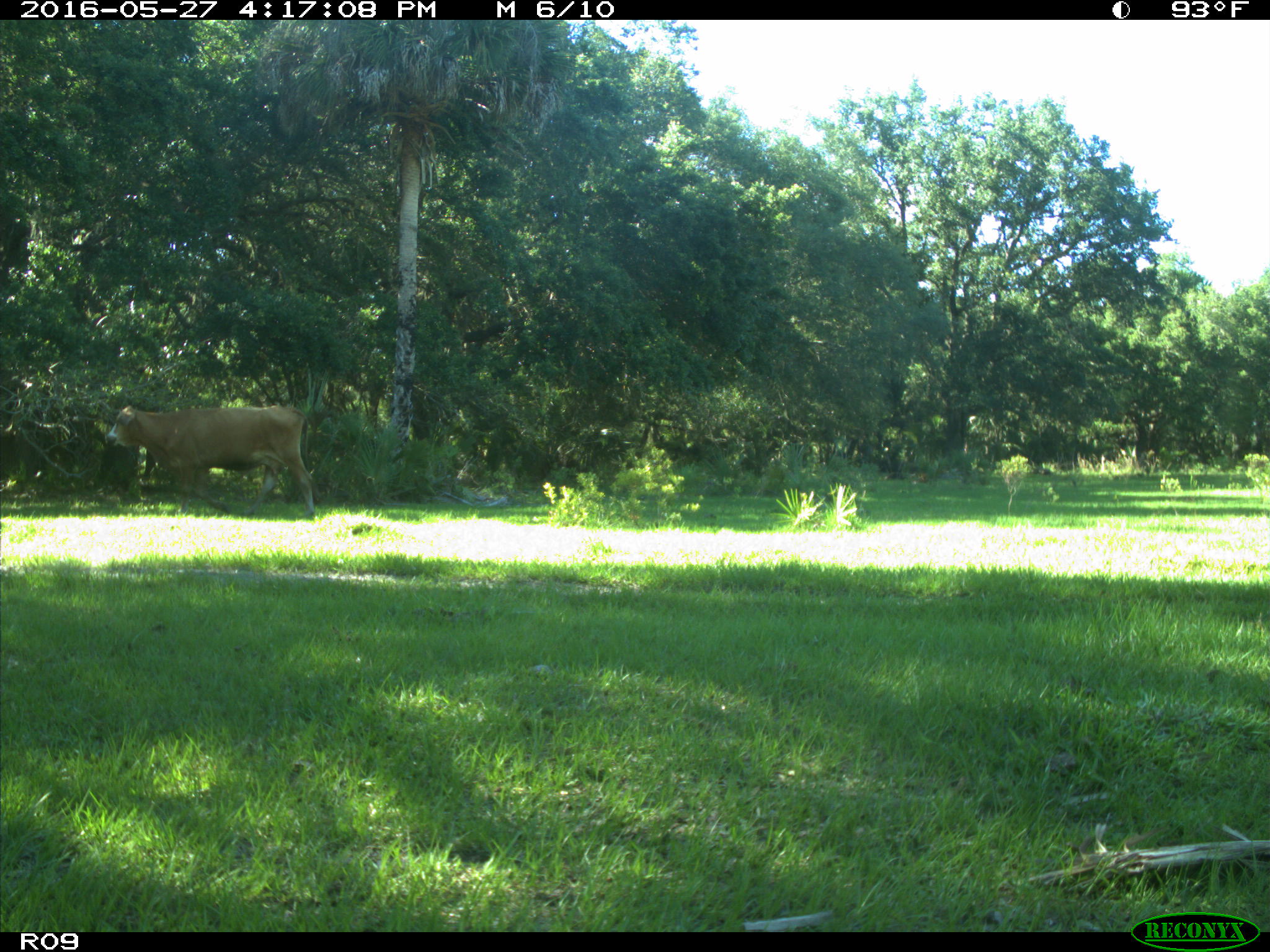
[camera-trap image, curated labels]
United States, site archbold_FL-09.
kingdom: Animalia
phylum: Chordata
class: Mammalia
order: Artiodactyla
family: Bovidae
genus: Bos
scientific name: Bos taurus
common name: domestic cow